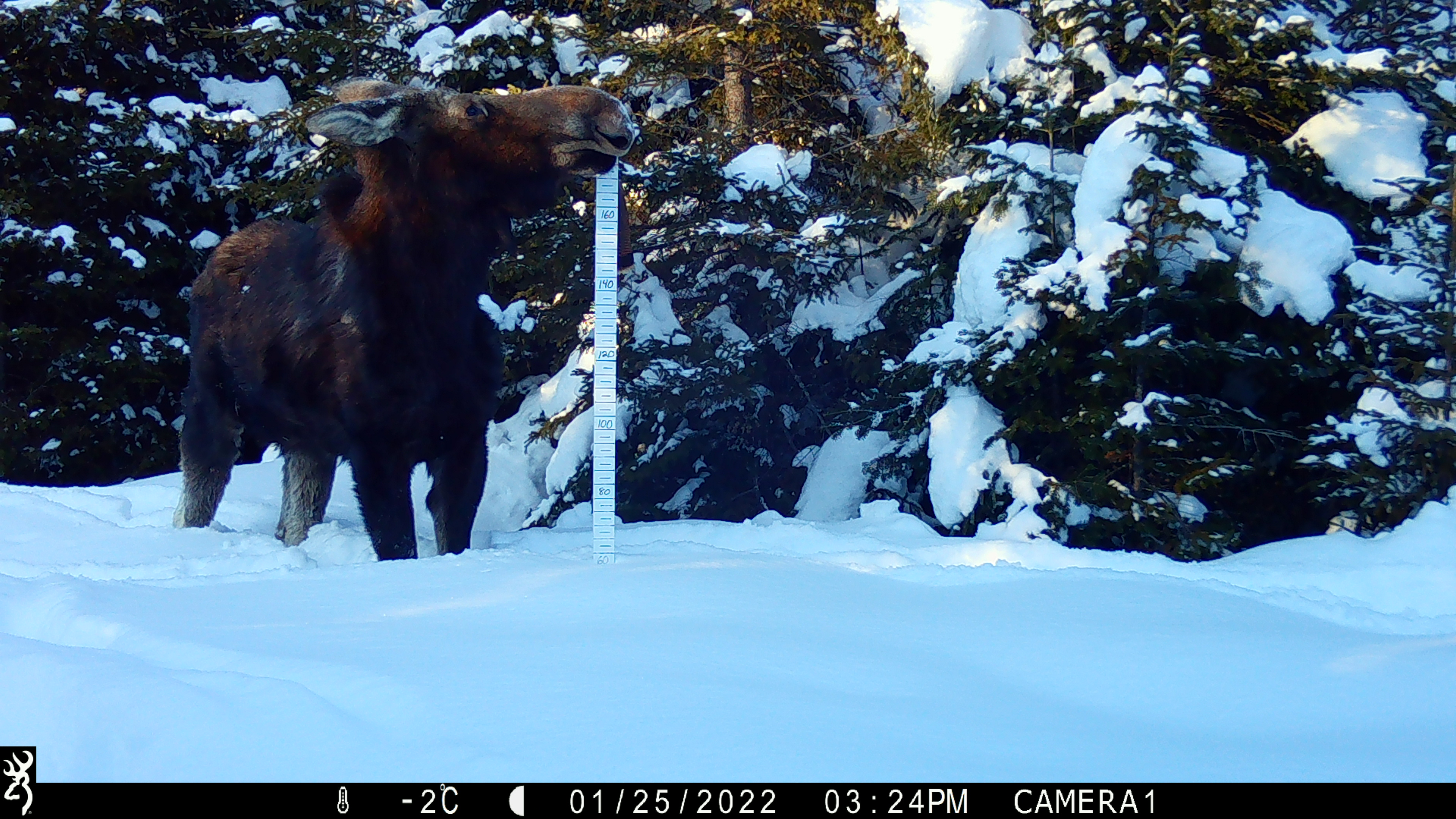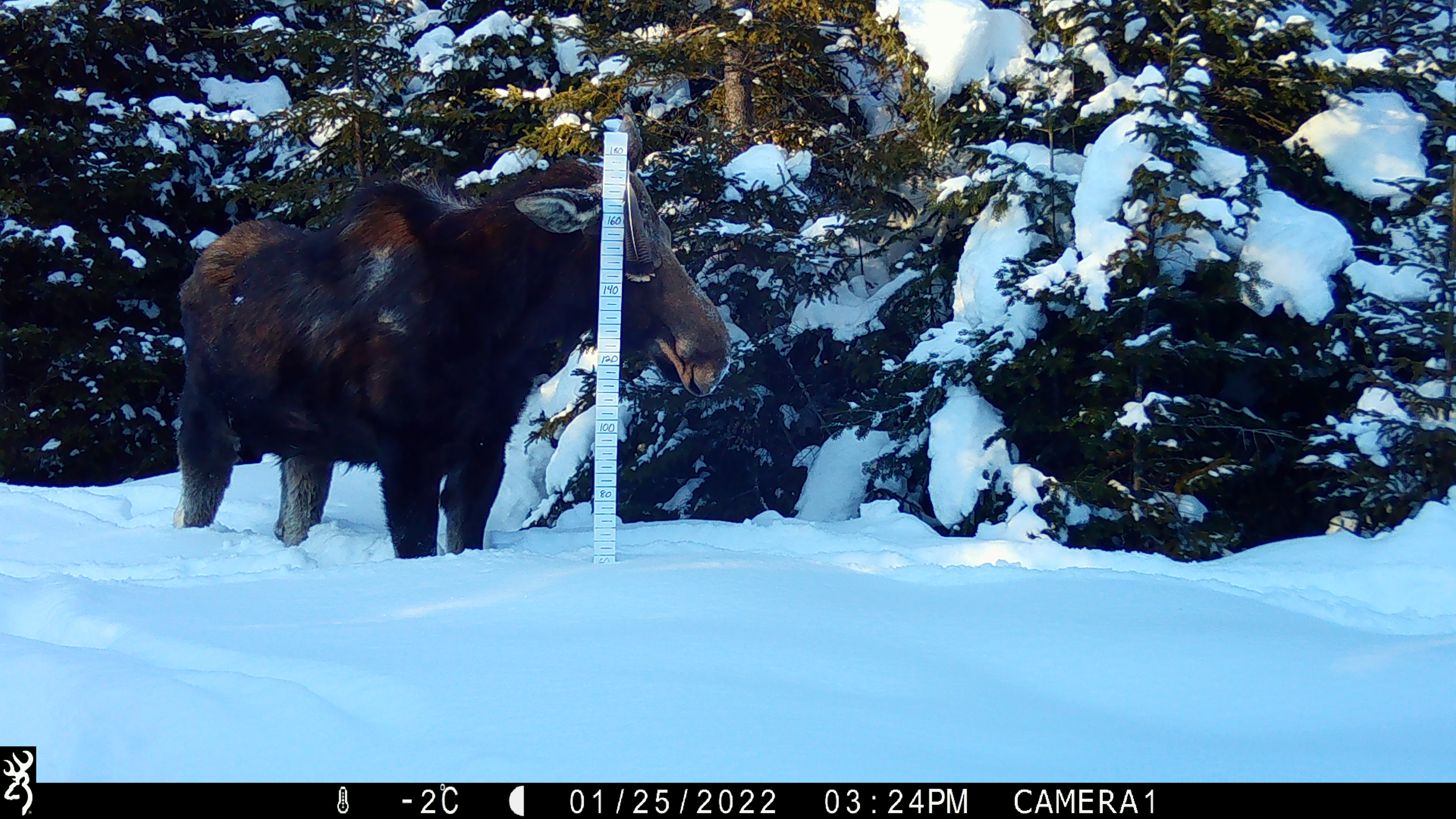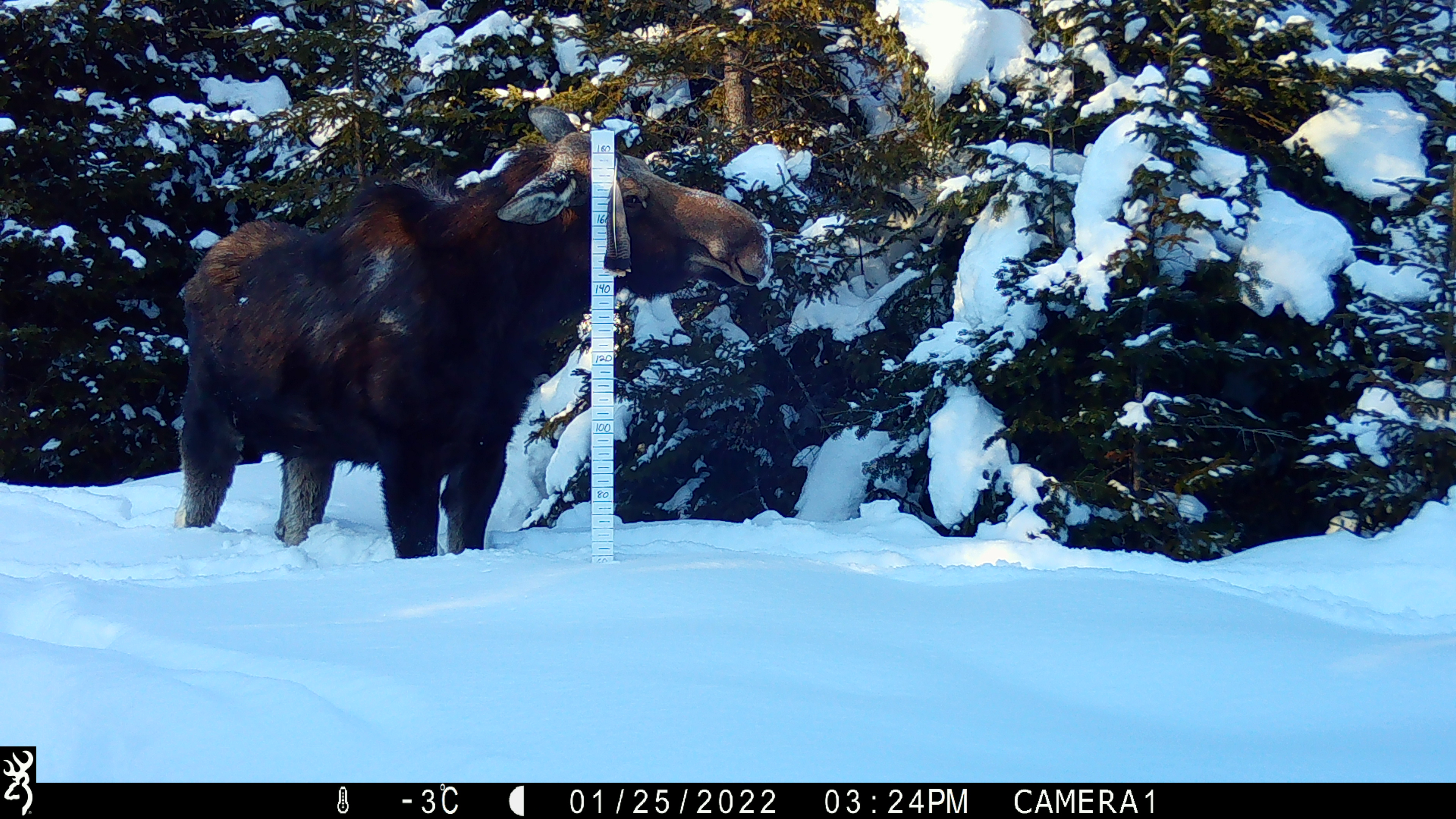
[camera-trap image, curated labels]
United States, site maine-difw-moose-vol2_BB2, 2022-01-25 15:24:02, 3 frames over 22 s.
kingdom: Animalia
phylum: Chordata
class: Mammalia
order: Artiodactyla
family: Cervidae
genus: Alces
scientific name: Alces alces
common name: moose